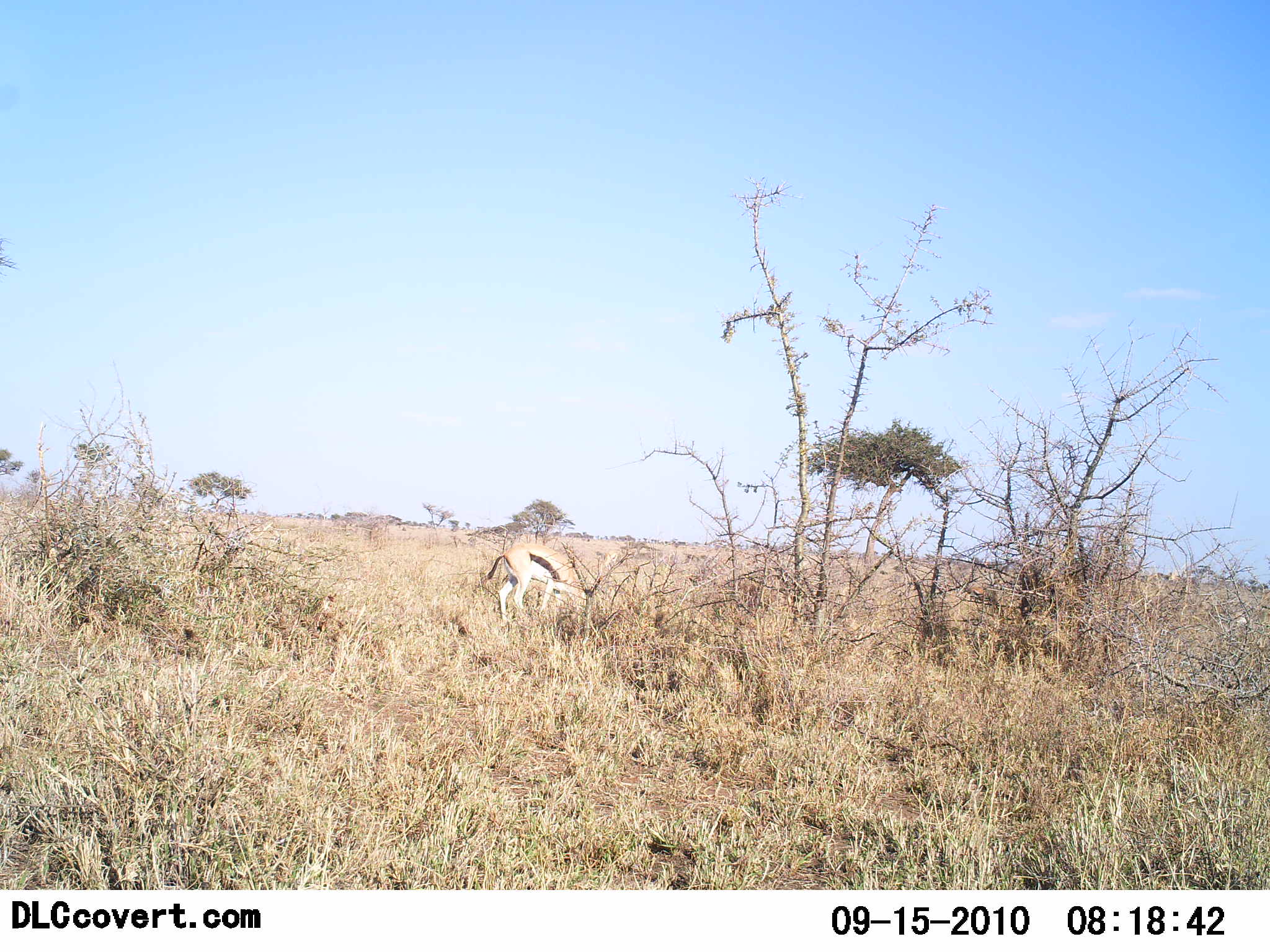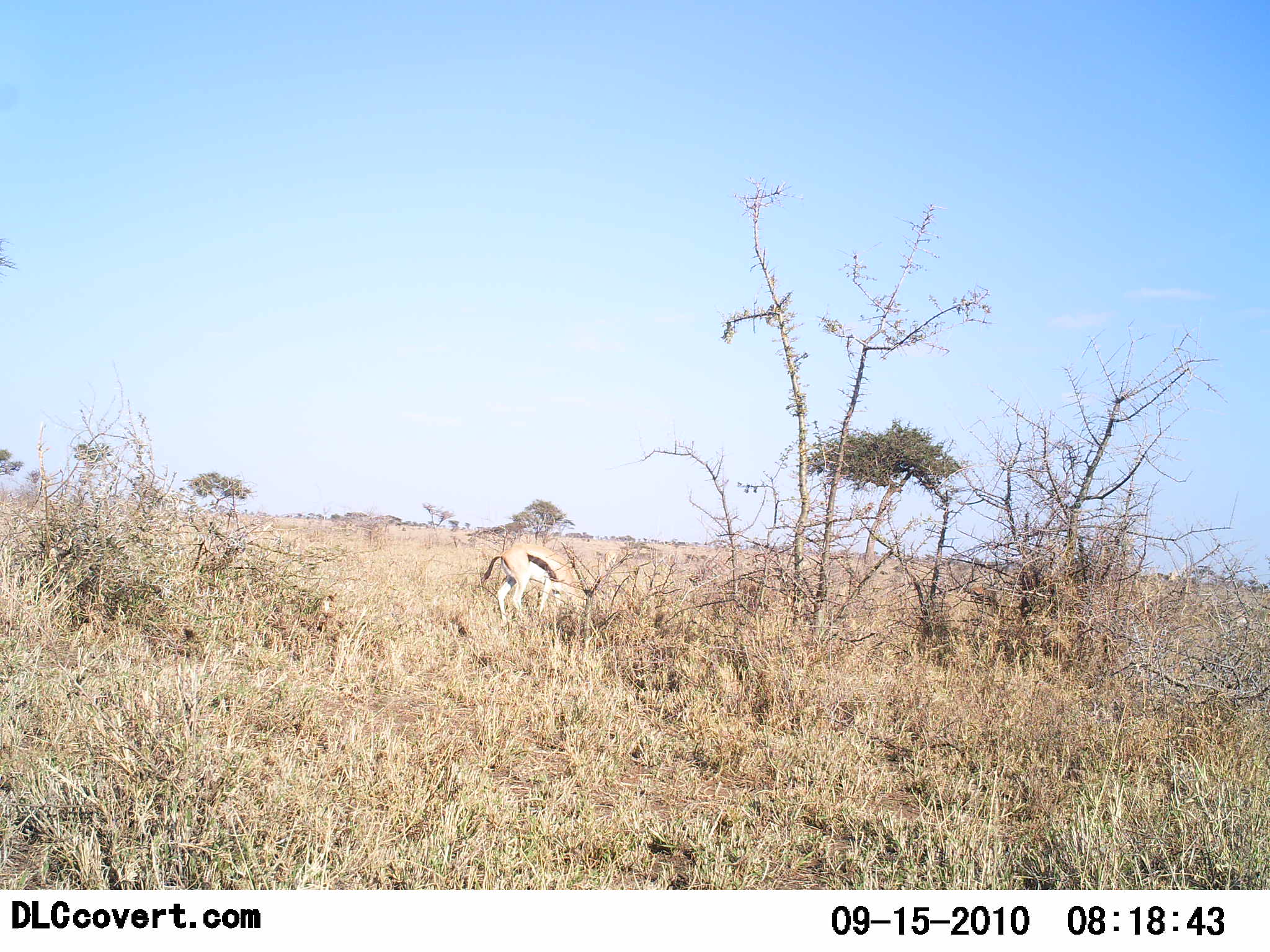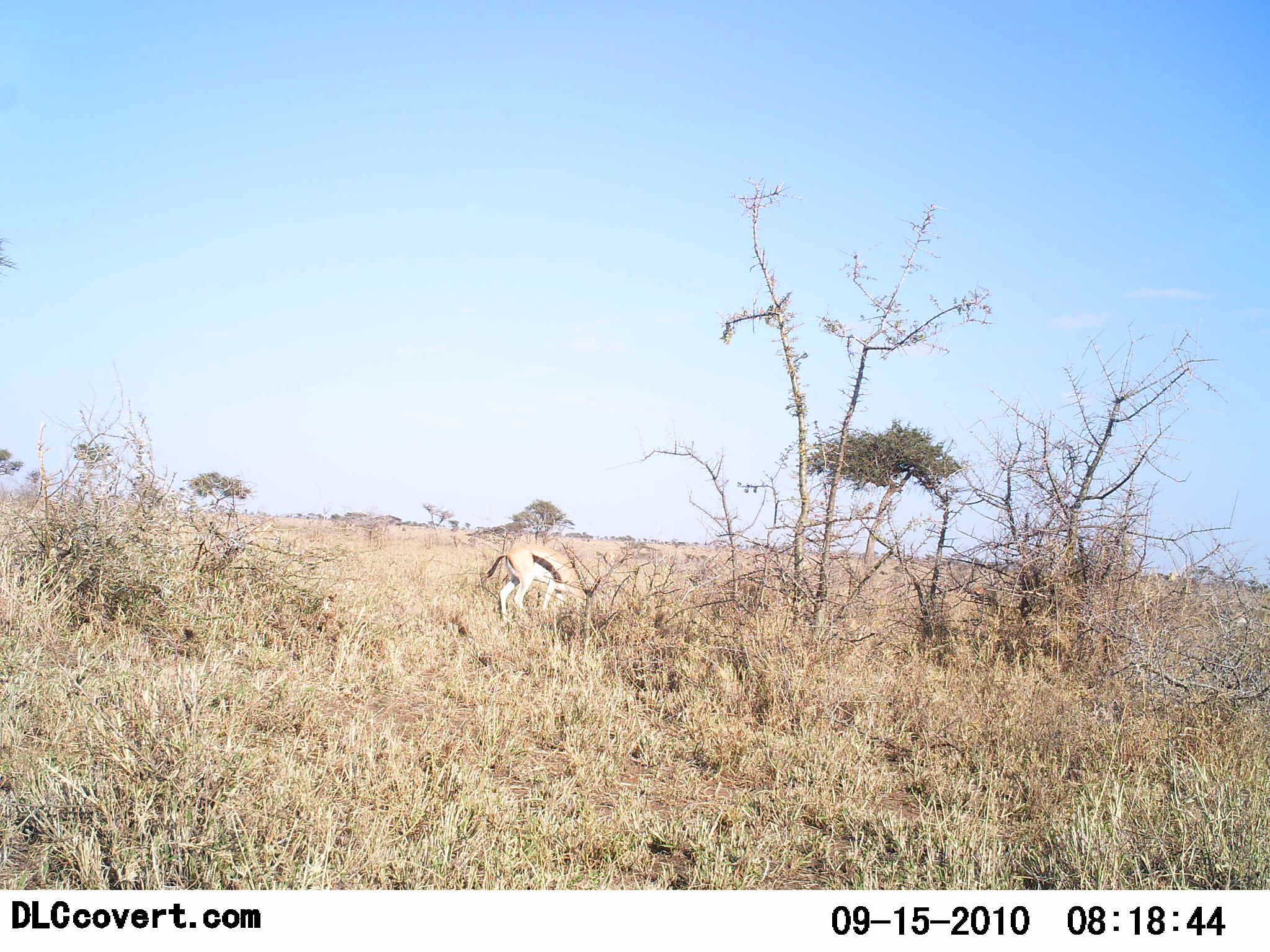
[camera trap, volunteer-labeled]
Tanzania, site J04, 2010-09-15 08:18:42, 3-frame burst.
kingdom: Animalia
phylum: Chordata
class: Mammalia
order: Artiodactyla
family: Bovidae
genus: Eudorcas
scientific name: Eudorcas thomsonii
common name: thomson's gazelle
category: gazellethomsons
Gazellethomsons (thomson's gazelle) (Eudorcas thomsonii), count 1. Behavior (volunteer vote fractions): standing 50%, resting 0%, moving 8%, interacting 0%. Young present (vote fraction): 0%. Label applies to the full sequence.